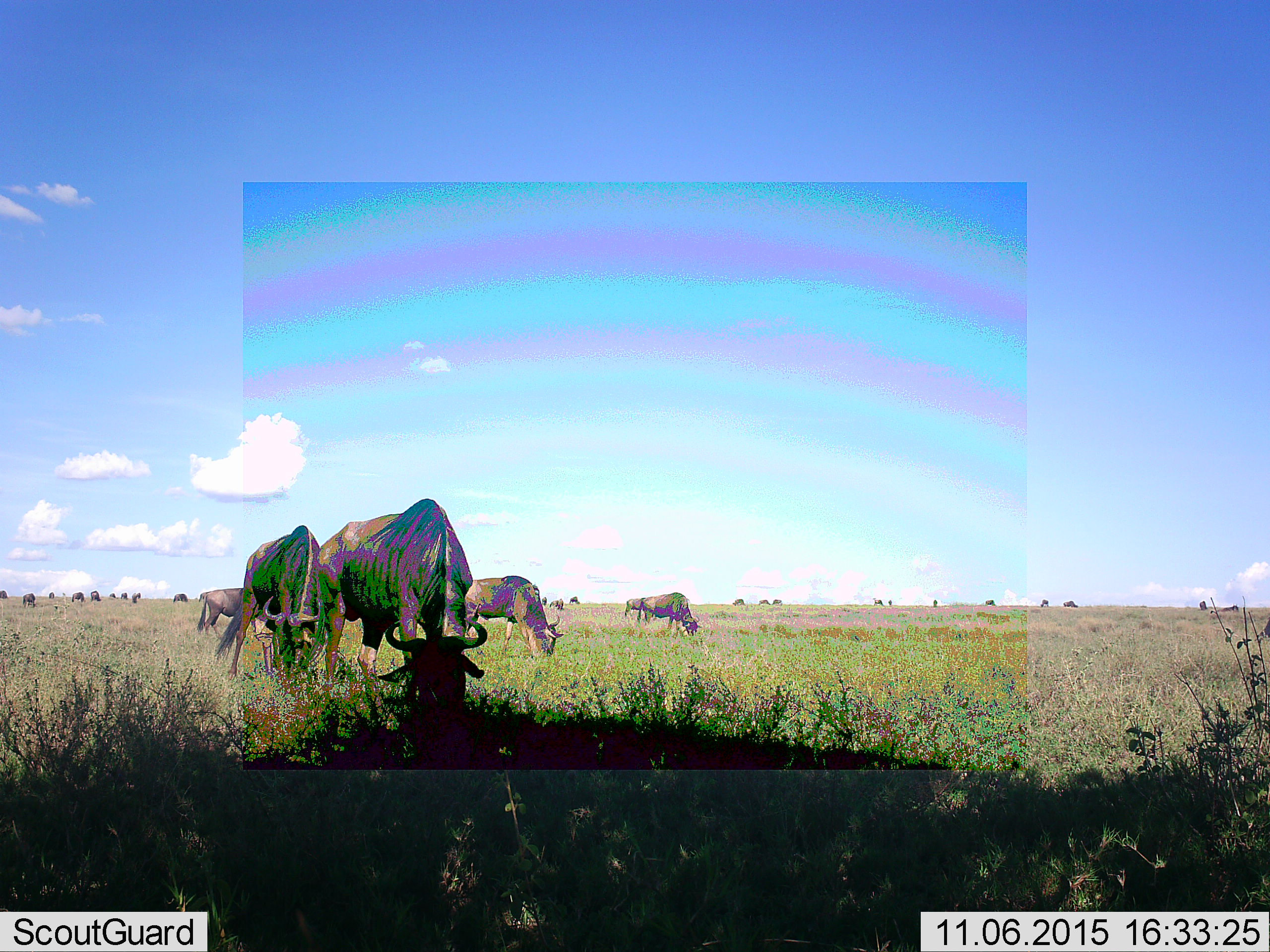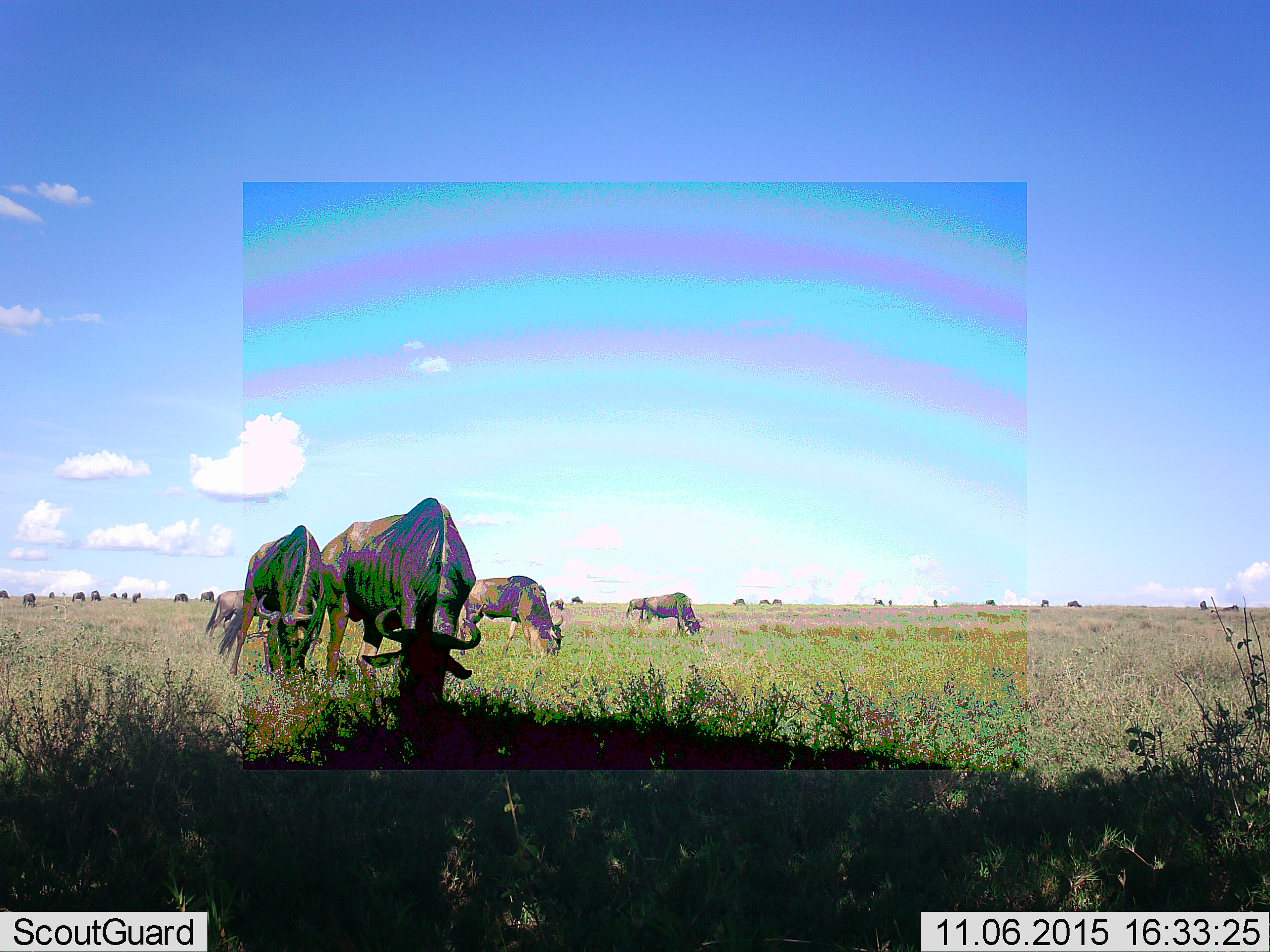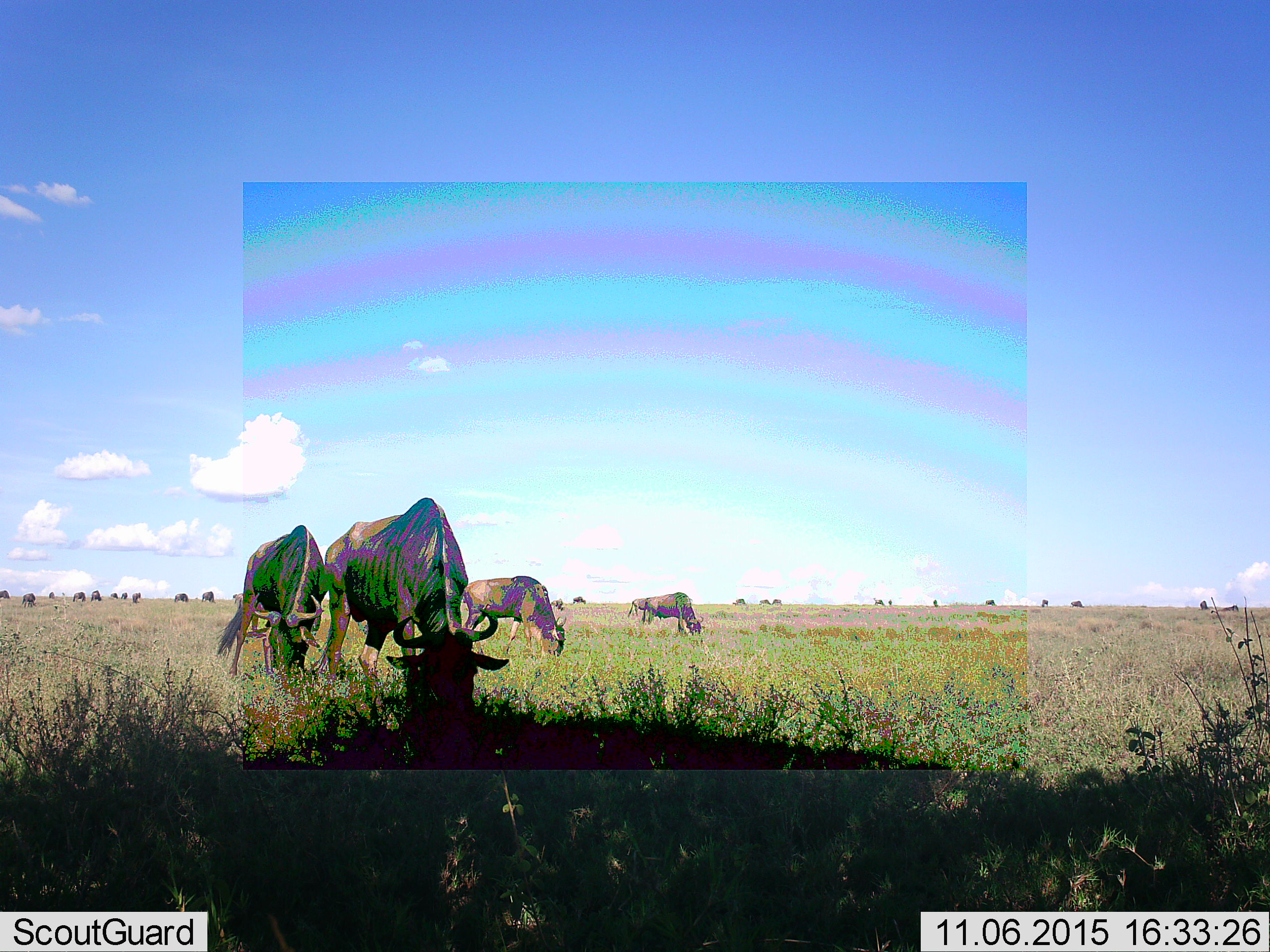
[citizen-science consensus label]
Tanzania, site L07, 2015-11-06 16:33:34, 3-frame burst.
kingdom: Animalia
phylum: Chordata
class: Mammalia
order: Artiodactyla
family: Bovidae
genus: Connochaetes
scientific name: Connochaetes taurinus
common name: blue wildebeest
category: wildebeest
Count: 11-50.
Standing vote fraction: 78%.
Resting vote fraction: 0%.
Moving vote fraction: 67%.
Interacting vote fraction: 0%.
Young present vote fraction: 0%.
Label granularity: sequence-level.